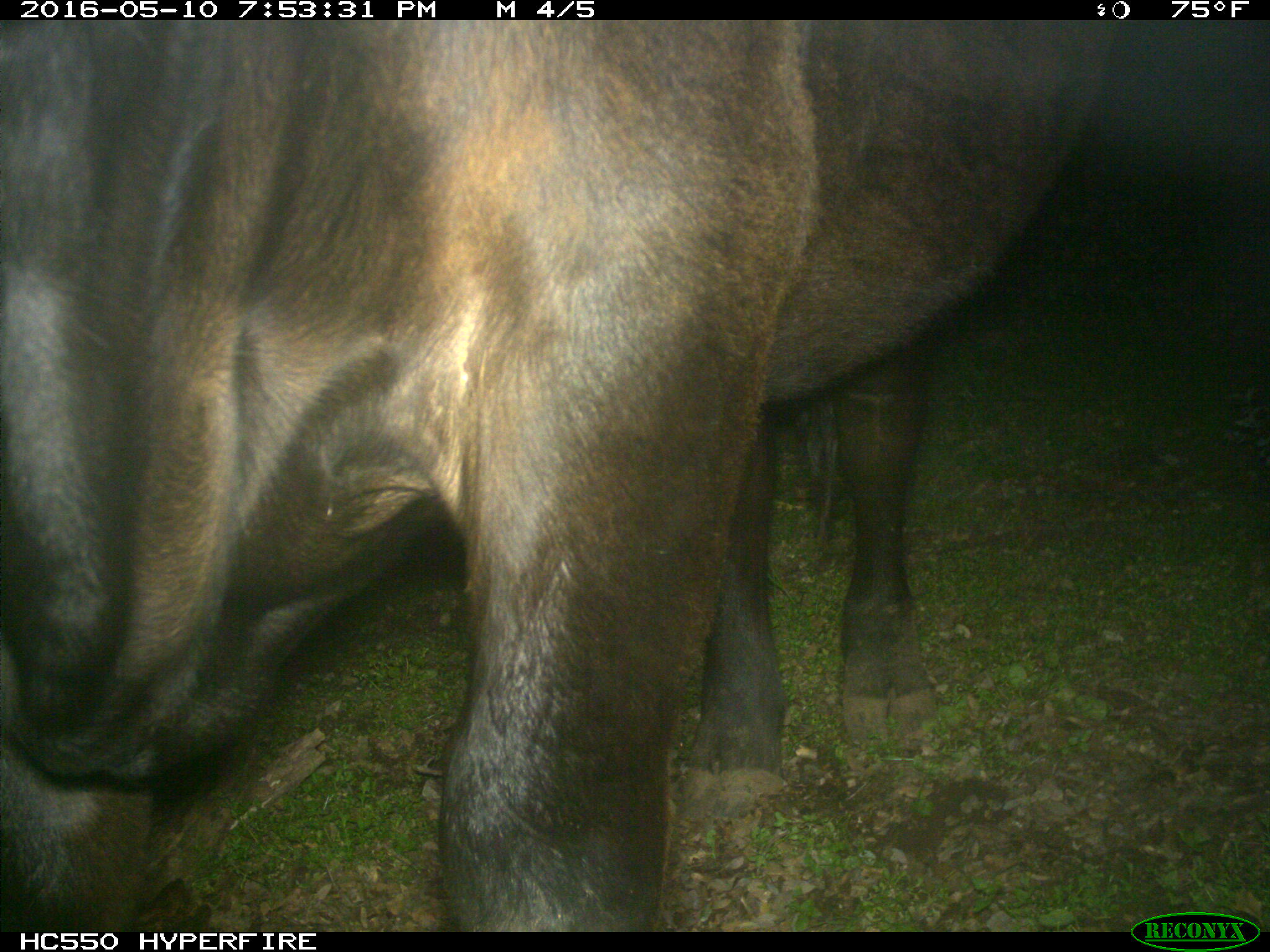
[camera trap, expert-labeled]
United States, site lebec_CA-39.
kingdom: Animalia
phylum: Chordata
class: Mammalia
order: Artiodactyla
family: Bovidae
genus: Bos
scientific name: Bos taurus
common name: domestic cow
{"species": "Bos taurus (domestic cow)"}